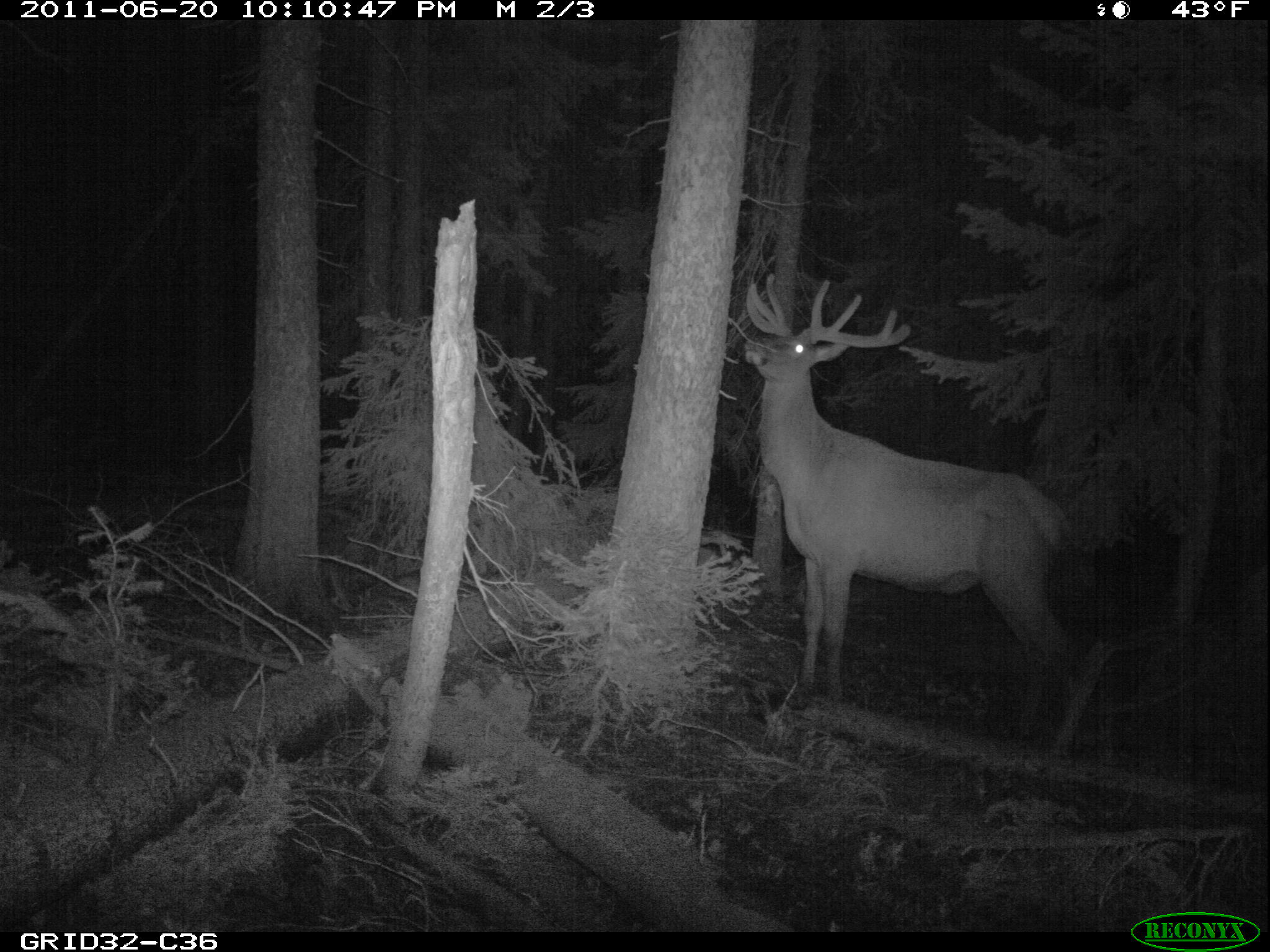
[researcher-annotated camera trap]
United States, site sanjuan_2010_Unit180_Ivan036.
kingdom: Animalia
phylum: Chordata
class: Mammalia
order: Artiodactyla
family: Cervidae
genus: Cervus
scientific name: Cervus elaphus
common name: red deer